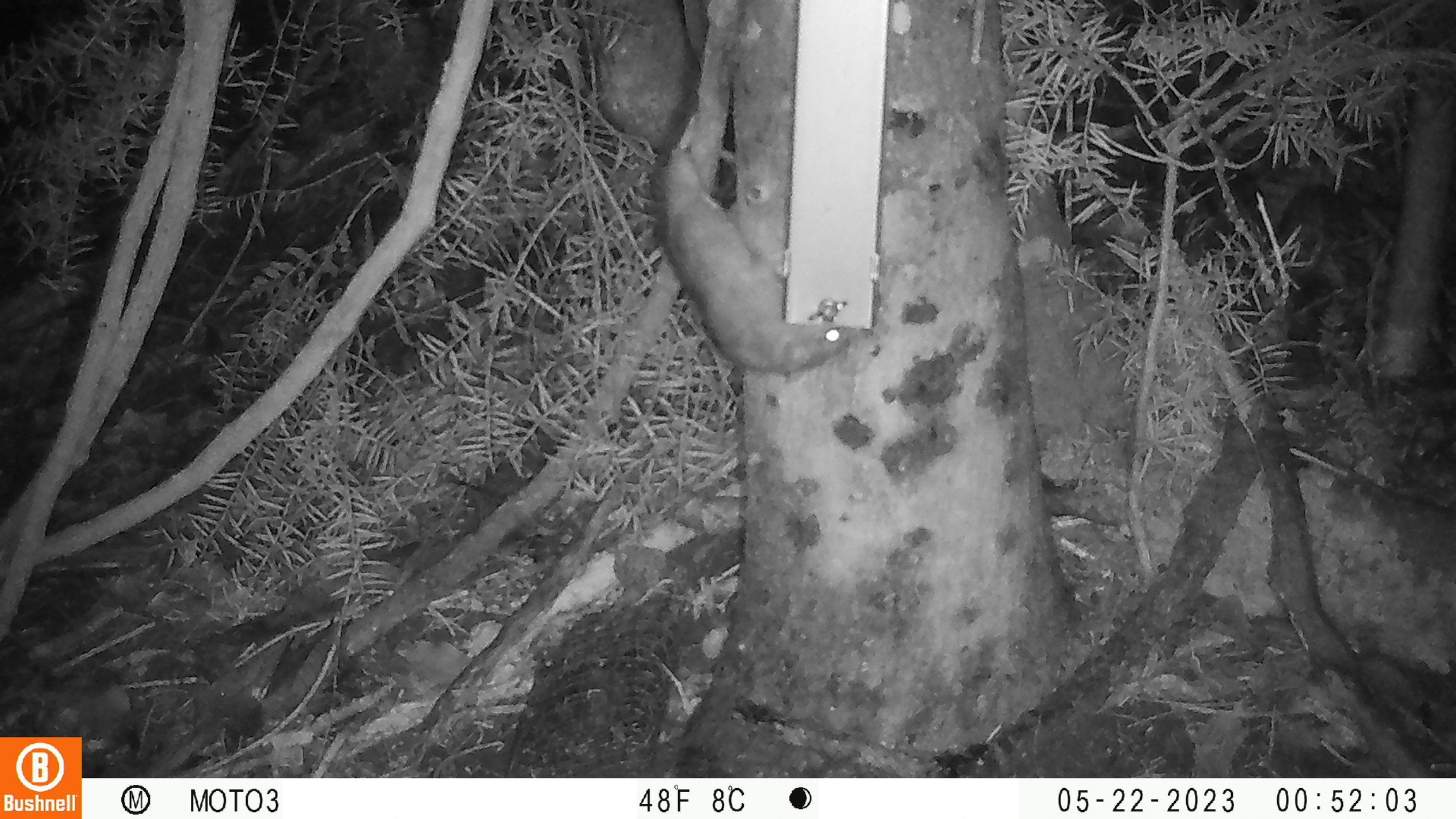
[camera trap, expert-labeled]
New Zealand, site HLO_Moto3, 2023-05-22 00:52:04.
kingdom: Animalia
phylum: Chordata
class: Mammalia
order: Rodentia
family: Muridae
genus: Rattus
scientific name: Rattus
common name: rat